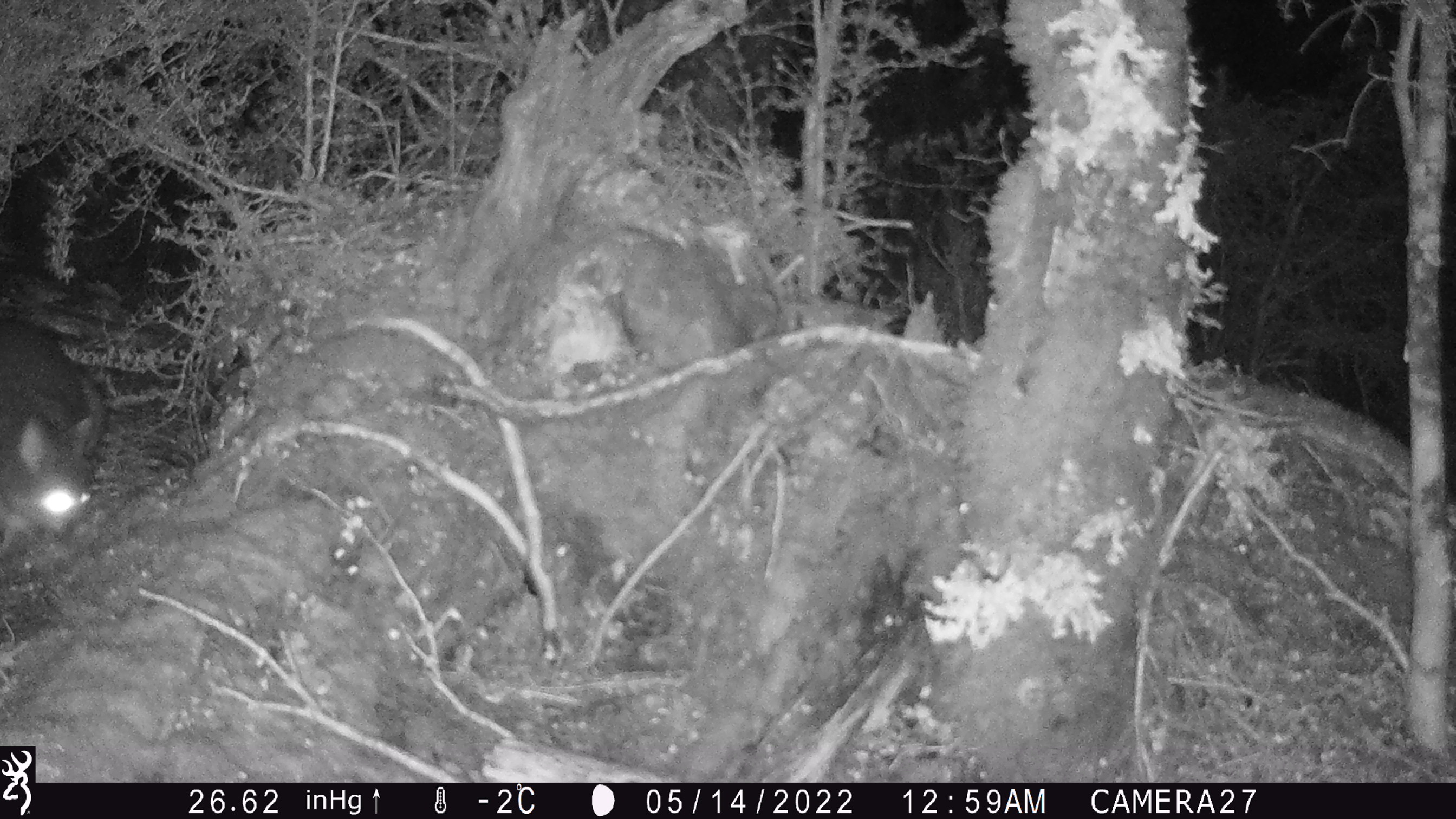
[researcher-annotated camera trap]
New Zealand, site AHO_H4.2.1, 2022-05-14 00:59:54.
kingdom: Animalia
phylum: Chordata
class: Mammalia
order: Diprotodontia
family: Phalangeridae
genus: Trichosurus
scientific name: Trichosurus vulpecula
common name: common brushtail possum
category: possum